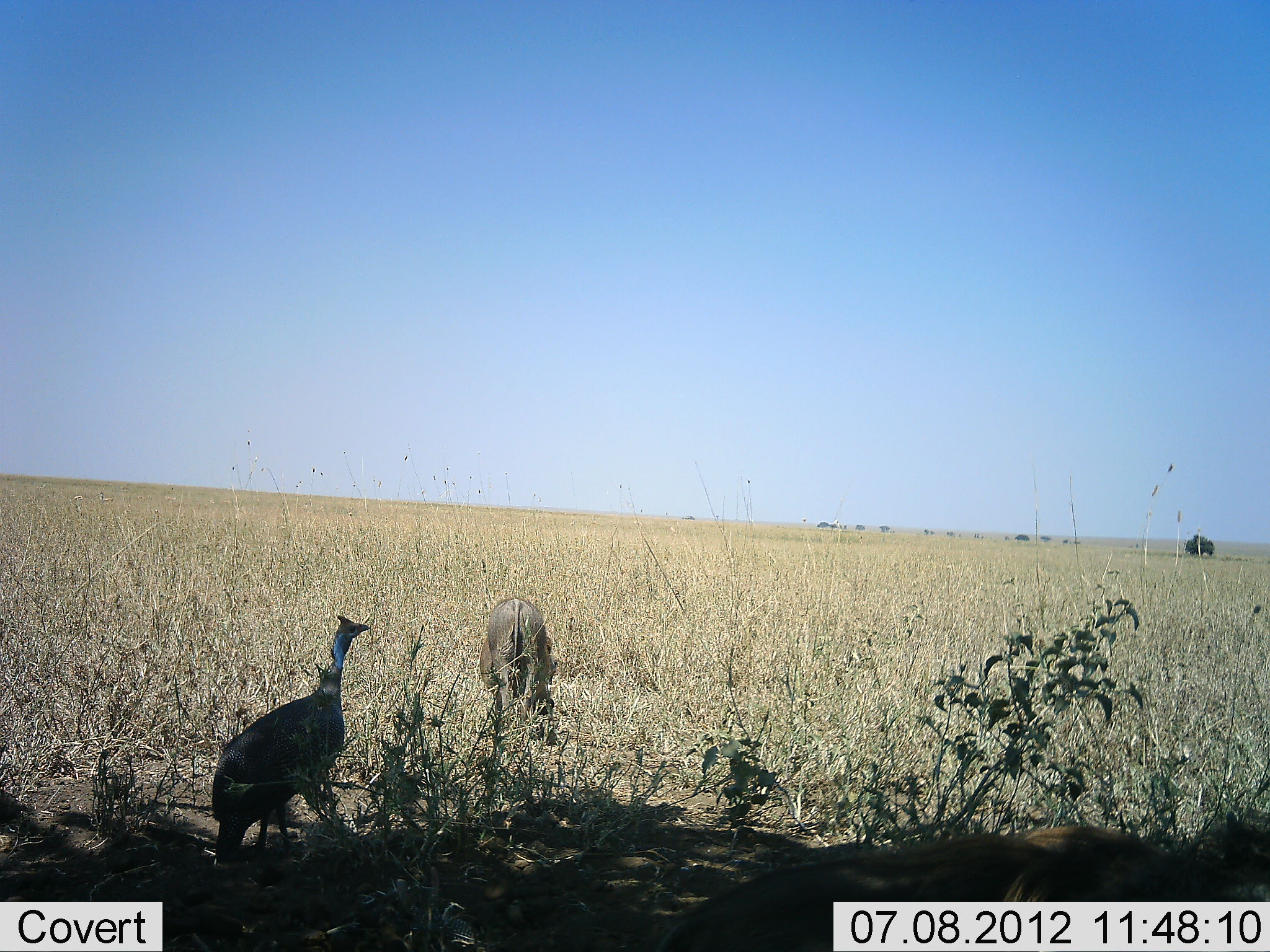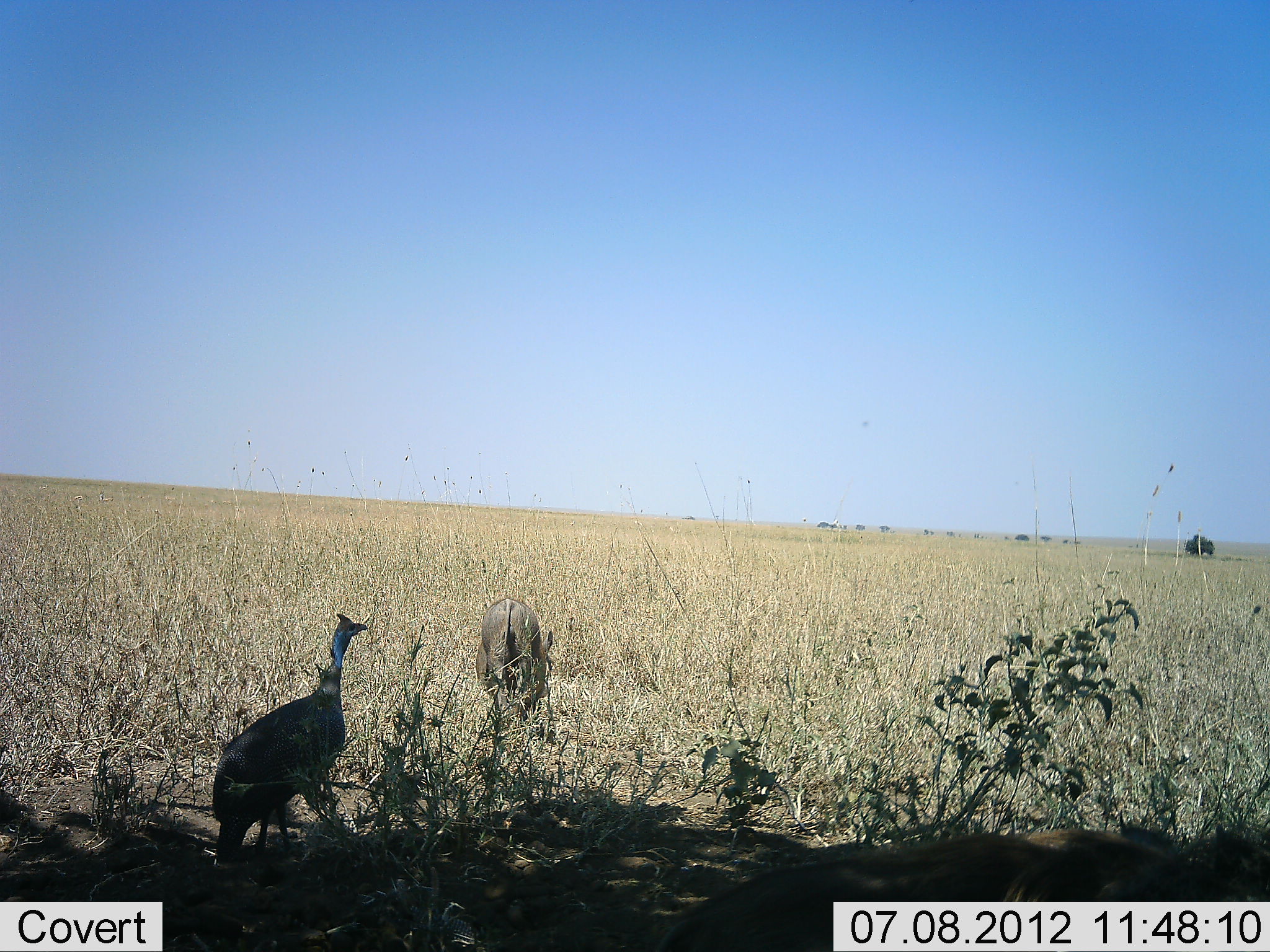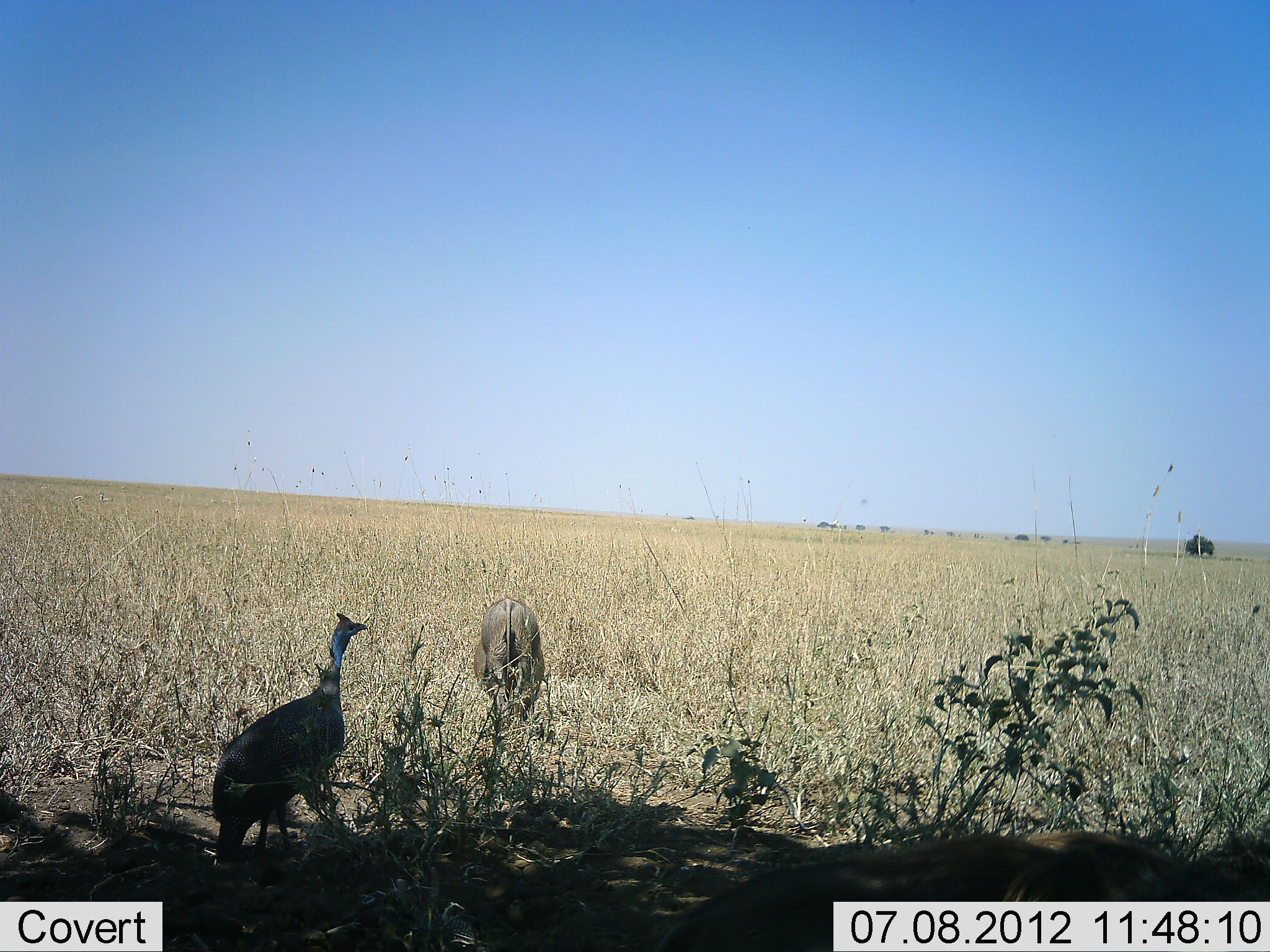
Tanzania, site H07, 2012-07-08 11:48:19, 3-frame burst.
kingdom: Animalia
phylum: Chordata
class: Aves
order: Galliformes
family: Numididae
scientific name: Numididae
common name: guinea fowl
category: guineafowl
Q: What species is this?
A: Guineafowl (guinea fowl) (Numididae).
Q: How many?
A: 1.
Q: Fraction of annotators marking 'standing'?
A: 95%.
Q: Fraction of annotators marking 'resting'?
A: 5%.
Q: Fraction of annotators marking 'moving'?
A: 11%.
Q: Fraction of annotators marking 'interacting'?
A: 0%.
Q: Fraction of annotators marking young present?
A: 0%.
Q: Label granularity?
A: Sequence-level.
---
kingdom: Animalia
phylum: Chordata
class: Mammalia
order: Artiodactyla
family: Suidae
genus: Phacochoerus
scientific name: Phacochoerus africanus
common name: warthog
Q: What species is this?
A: Warthog (Phacochoerus africanus).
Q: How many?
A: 1.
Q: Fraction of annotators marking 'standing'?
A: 42%.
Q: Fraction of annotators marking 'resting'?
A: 0%.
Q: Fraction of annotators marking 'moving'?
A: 17%.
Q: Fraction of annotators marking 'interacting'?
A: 0%.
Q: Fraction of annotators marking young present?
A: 0%.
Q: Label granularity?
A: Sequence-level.